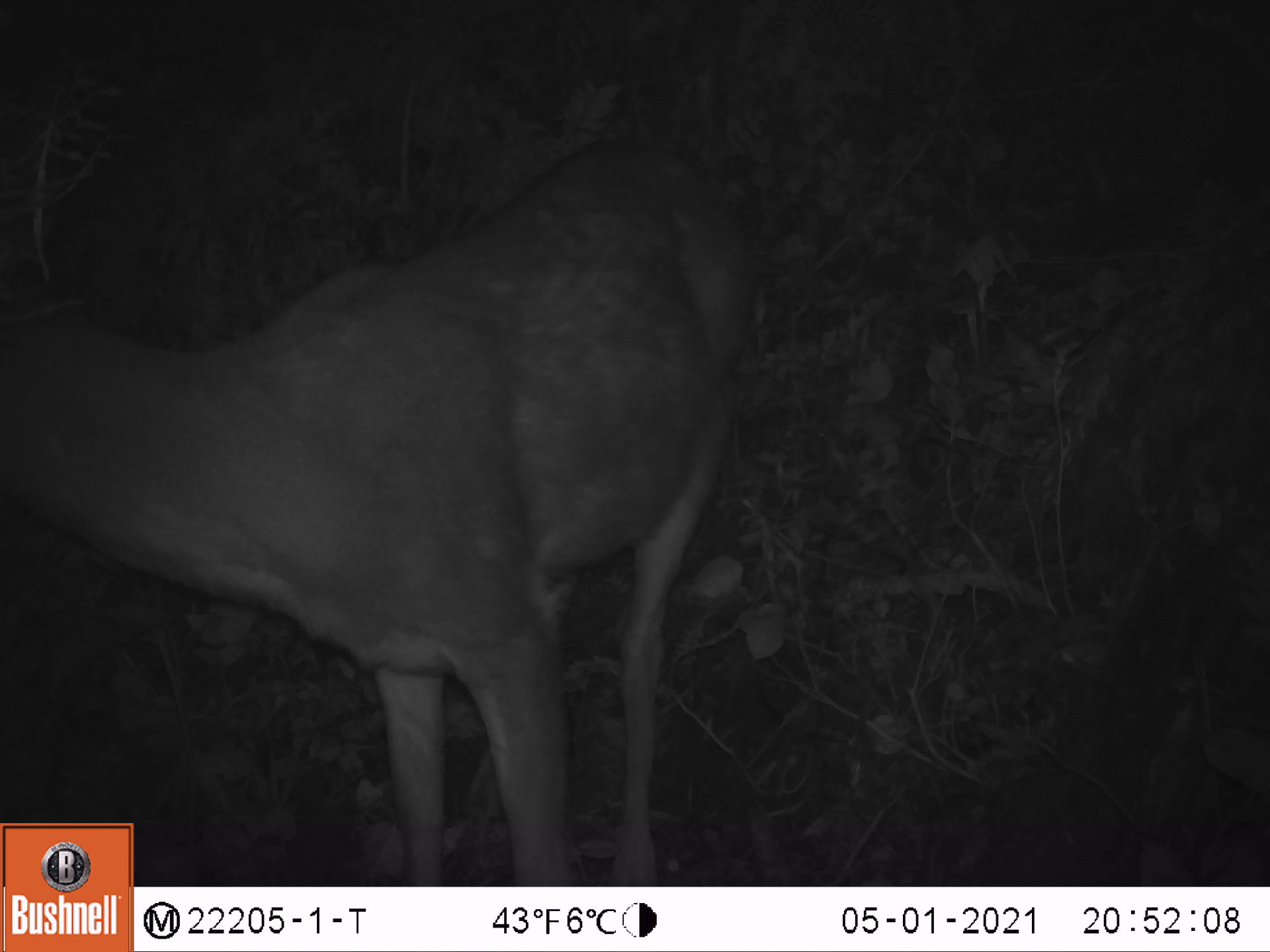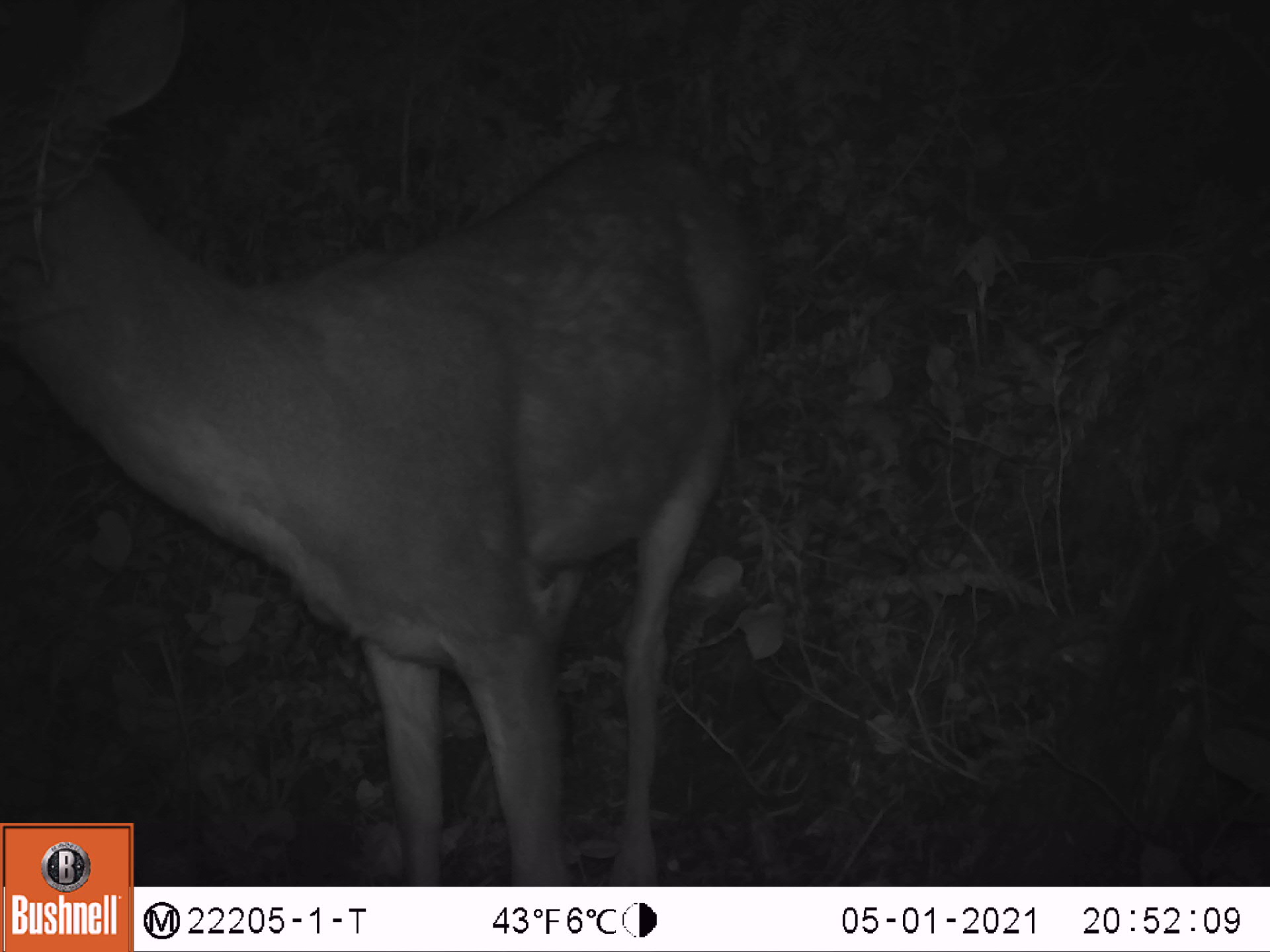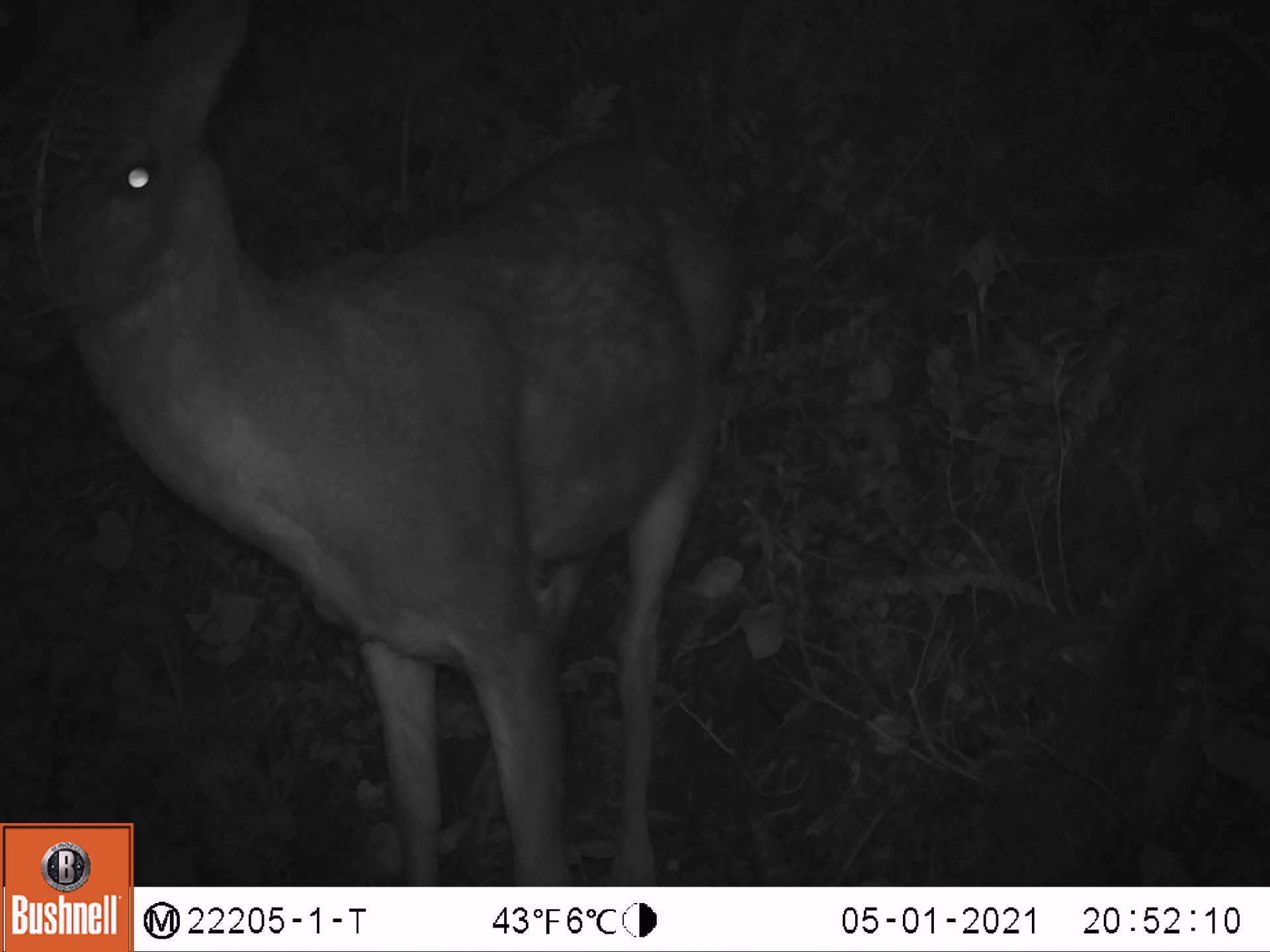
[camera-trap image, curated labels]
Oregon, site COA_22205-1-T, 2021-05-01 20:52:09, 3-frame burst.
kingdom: Animalia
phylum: Chordata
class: Mammalia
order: Artiodactyla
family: Cervidae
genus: Odocoileus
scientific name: Odocoileus hemionus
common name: black-tailed deer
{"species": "black-tailed deer (Odocoileus hemionus)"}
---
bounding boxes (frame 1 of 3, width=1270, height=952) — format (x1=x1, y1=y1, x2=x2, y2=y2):
black-tailed deer: (x1=0, y1=102, x2=792, y2=822)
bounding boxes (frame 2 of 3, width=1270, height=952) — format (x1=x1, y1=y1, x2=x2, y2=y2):
black-tailed deer: (x1=0, y1=0, x2=819, y2=821)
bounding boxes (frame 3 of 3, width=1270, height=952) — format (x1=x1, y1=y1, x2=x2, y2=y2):
black-tailed deer: (x1=1, y1=0, x2=799, y2=819)